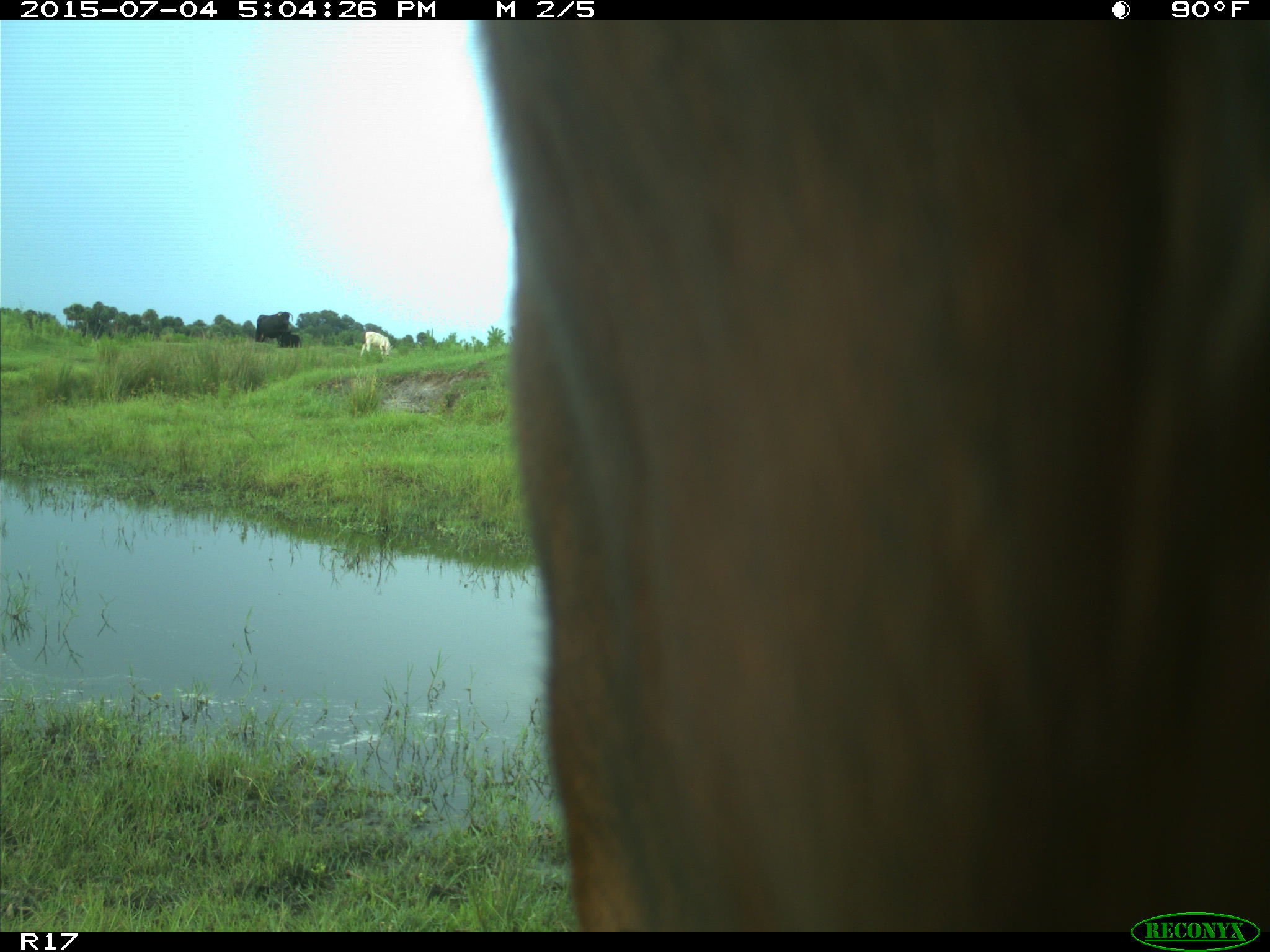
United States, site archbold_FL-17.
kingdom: Animalia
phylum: Chordata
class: Mammalia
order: Artiodactyla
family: Bovidae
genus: Bos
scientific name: Bos taurus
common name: domestic cow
Bos taurus (domestic cow).